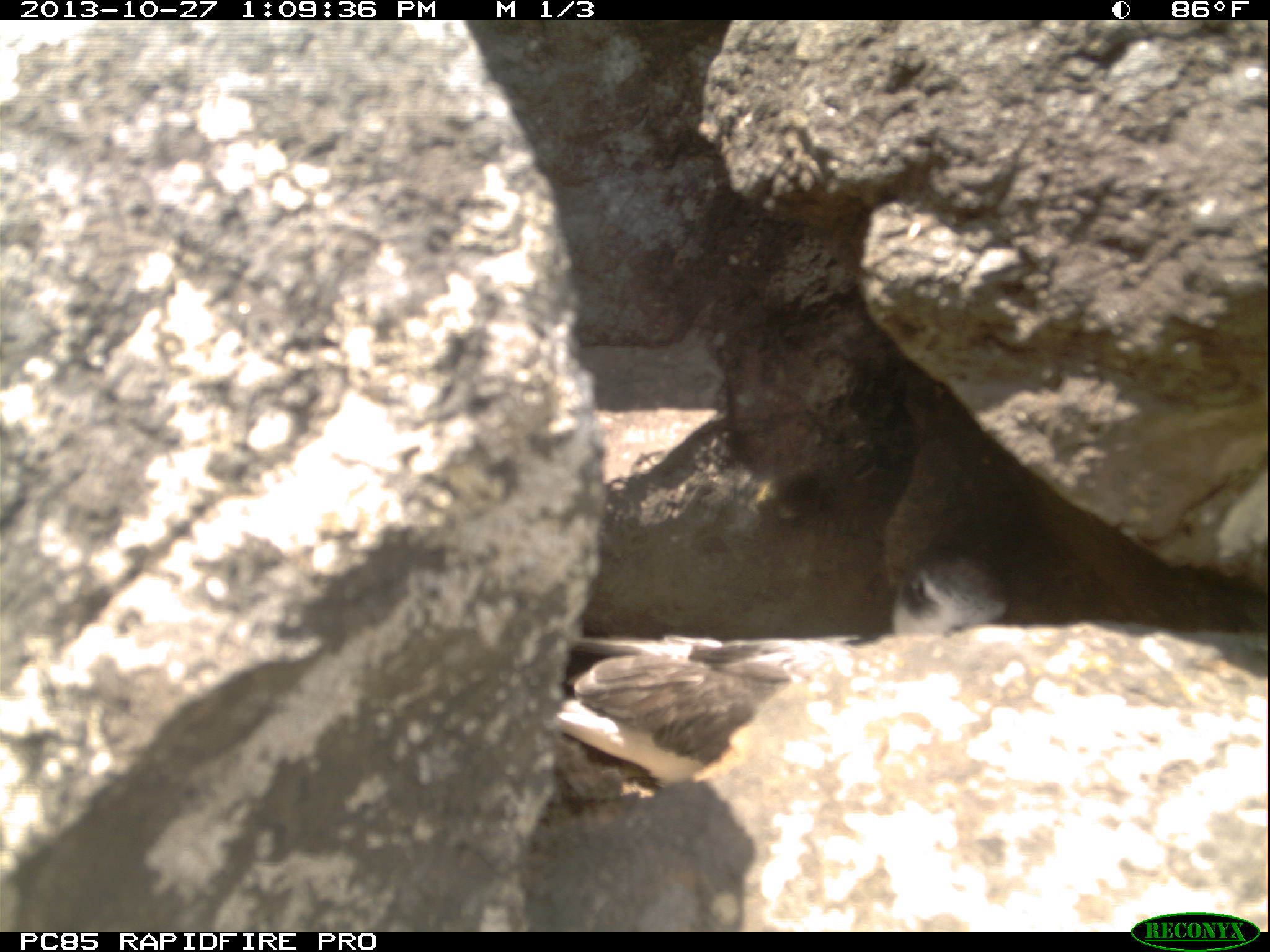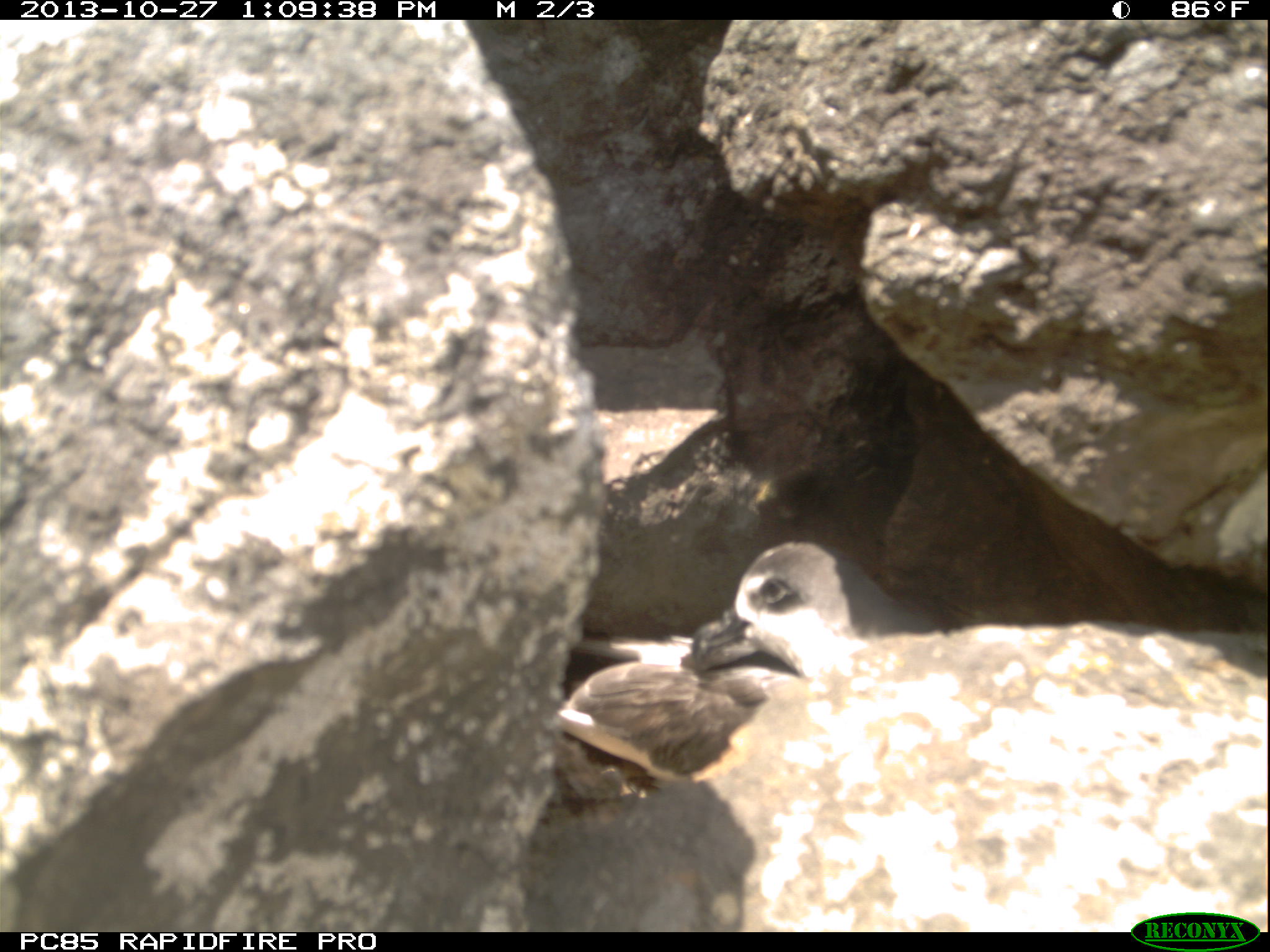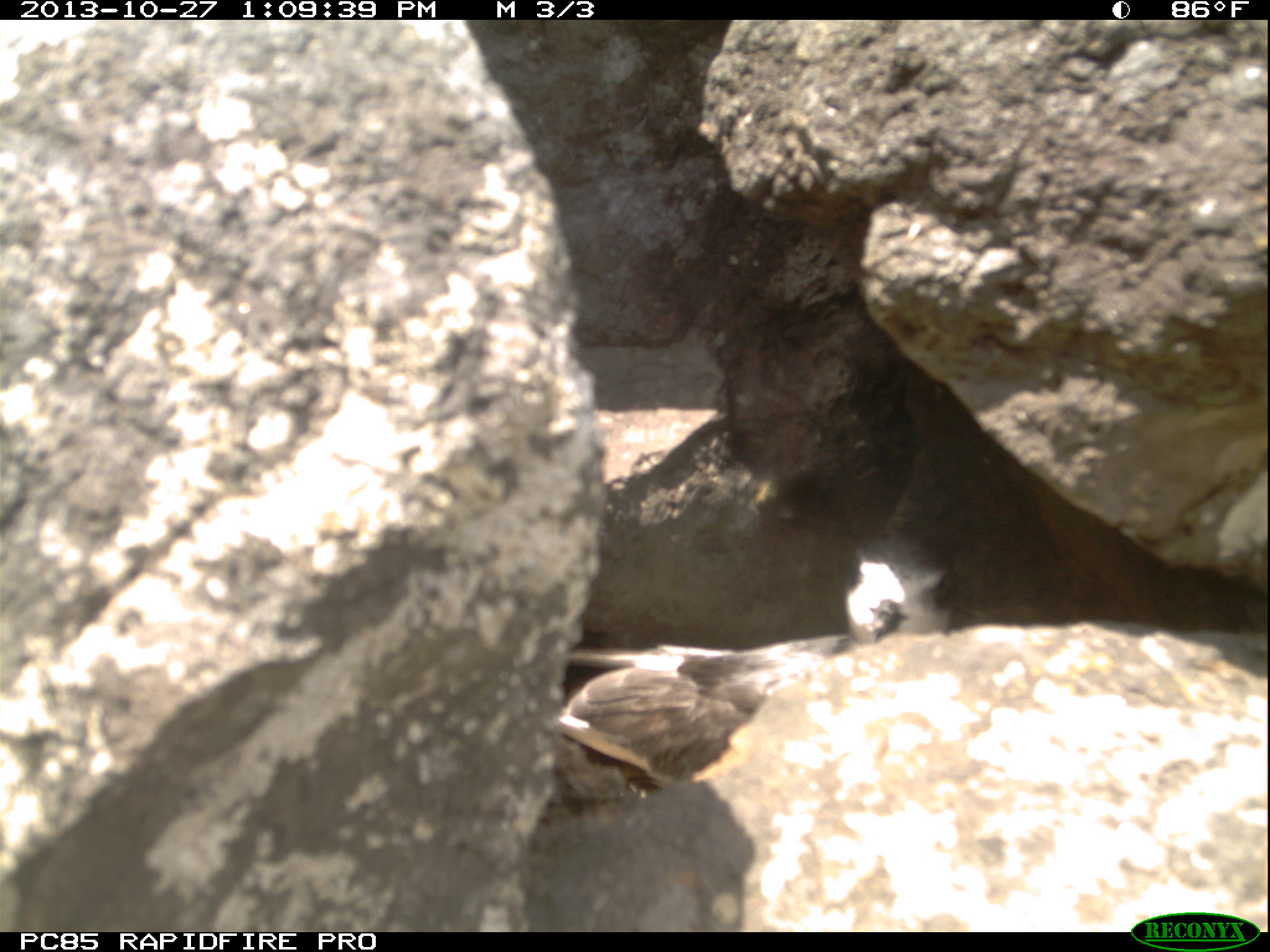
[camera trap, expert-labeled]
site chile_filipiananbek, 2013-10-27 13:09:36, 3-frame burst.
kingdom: Animalia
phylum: Chordata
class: Aves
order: Procellariiformes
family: Procellariidae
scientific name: Procellariidae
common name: petrel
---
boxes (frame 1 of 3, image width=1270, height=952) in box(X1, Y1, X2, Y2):
petrel: box(523, 549, 1037, 823)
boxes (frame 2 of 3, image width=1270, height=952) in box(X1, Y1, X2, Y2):
petrel: box(535, 542, 899, 799)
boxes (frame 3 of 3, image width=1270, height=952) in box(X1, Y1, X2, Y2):
petrel: box(535, 527, 980, 826)